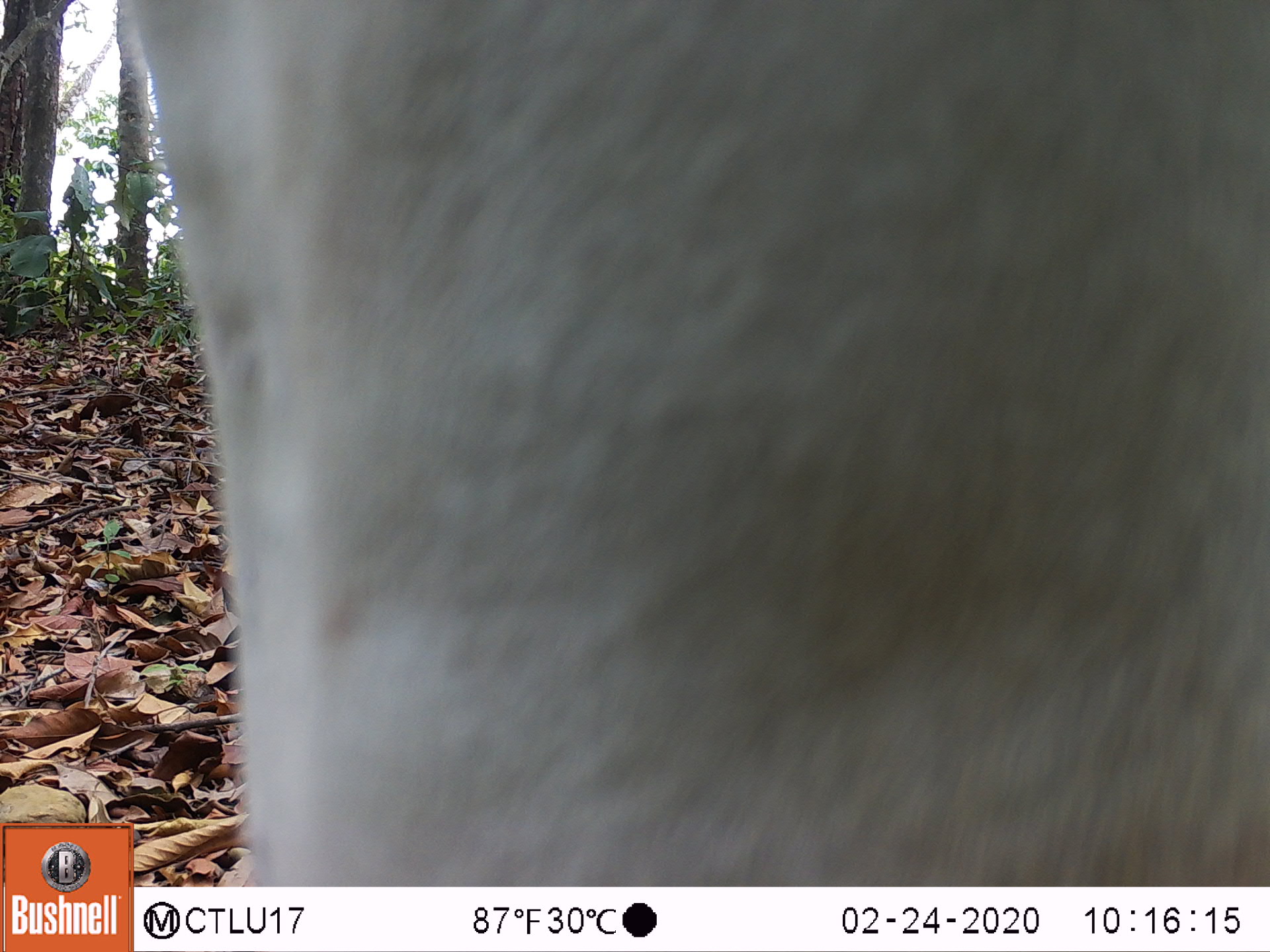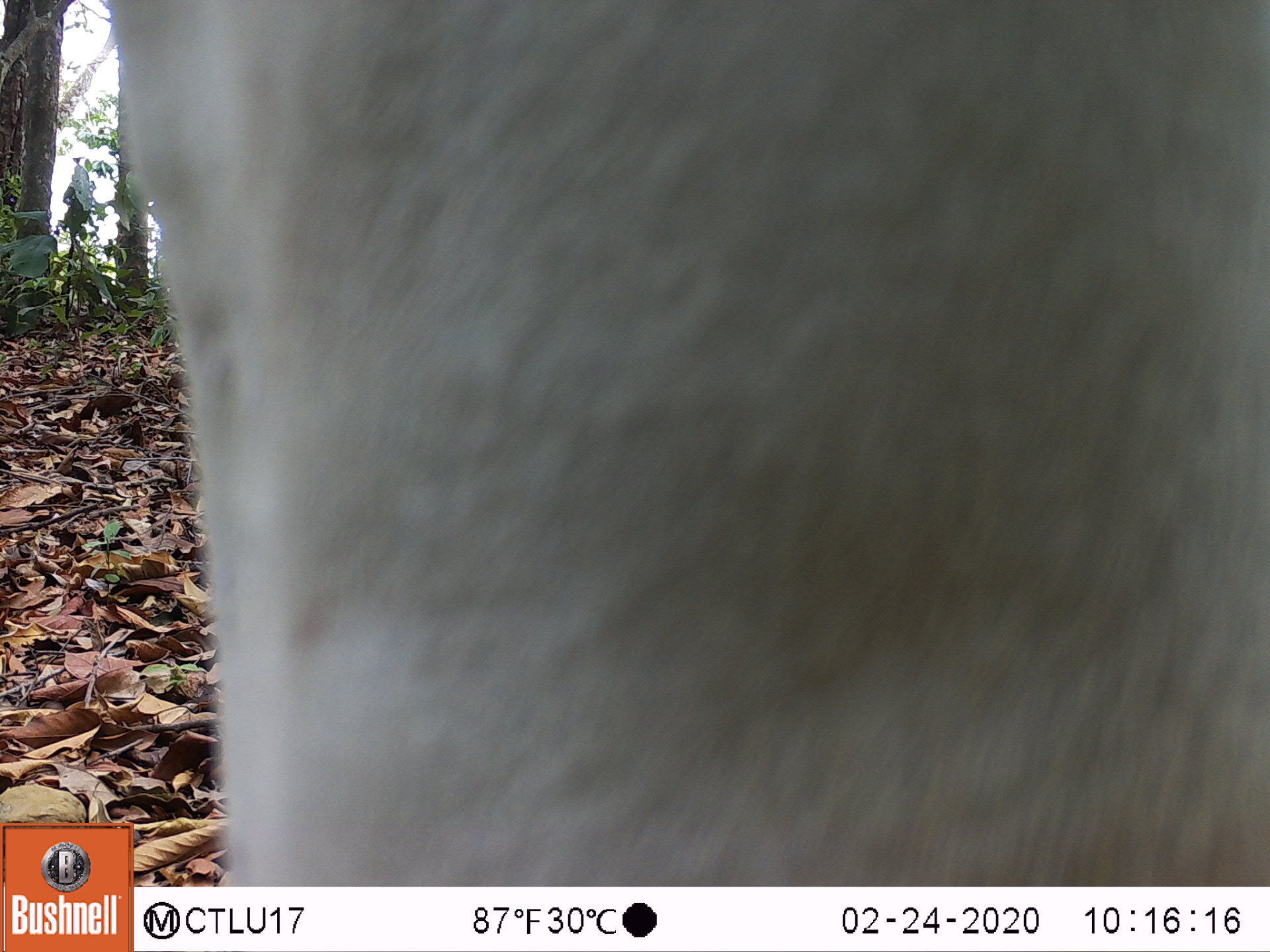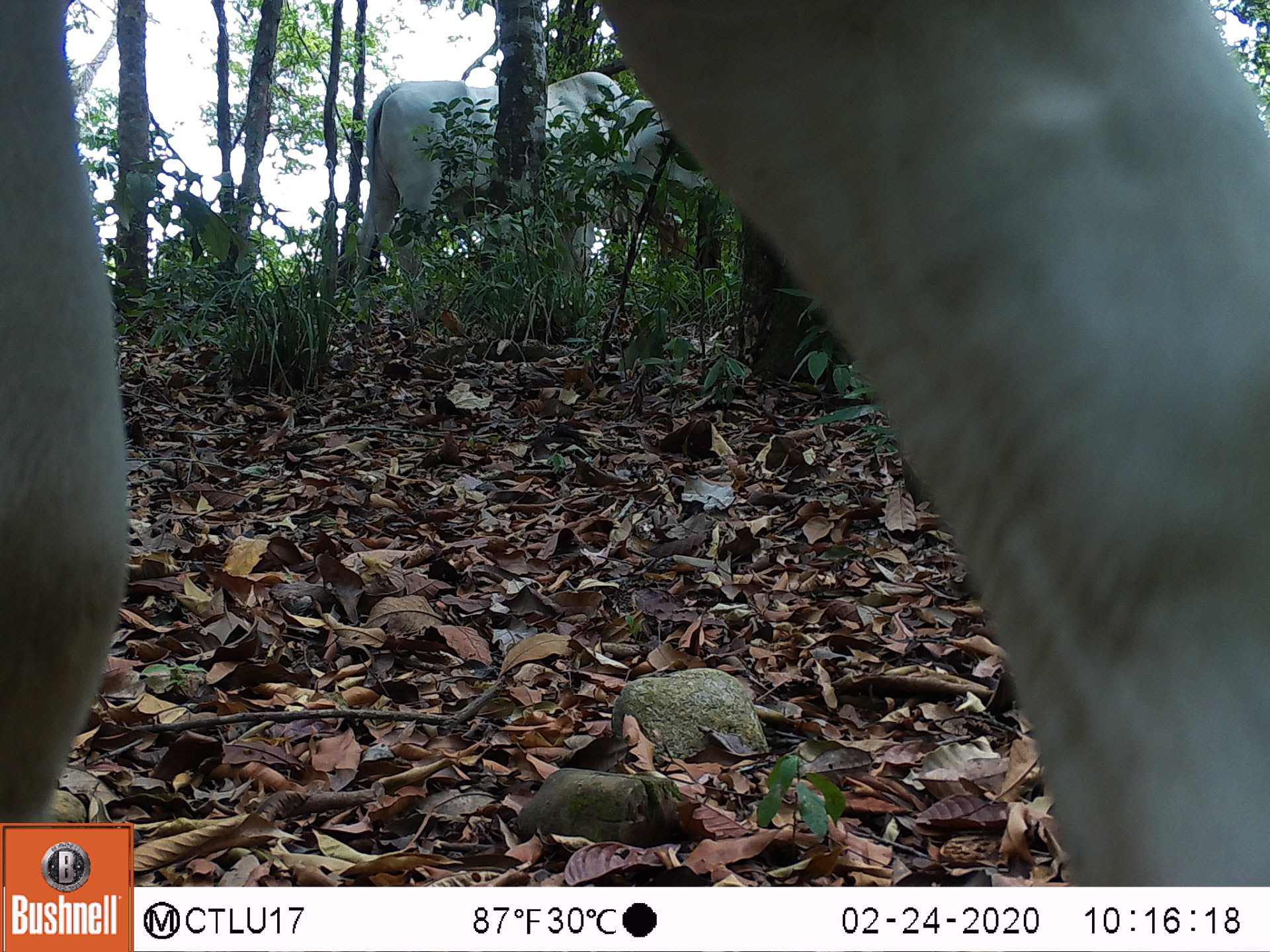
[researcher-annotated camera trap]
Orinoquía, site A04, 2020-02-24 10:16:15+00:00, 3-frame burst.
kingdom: Animalia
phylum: Chordata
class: Mammalia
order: Artiodactyla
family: Bovidae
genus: Bos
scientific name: Bos taurus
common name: cow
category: cattle